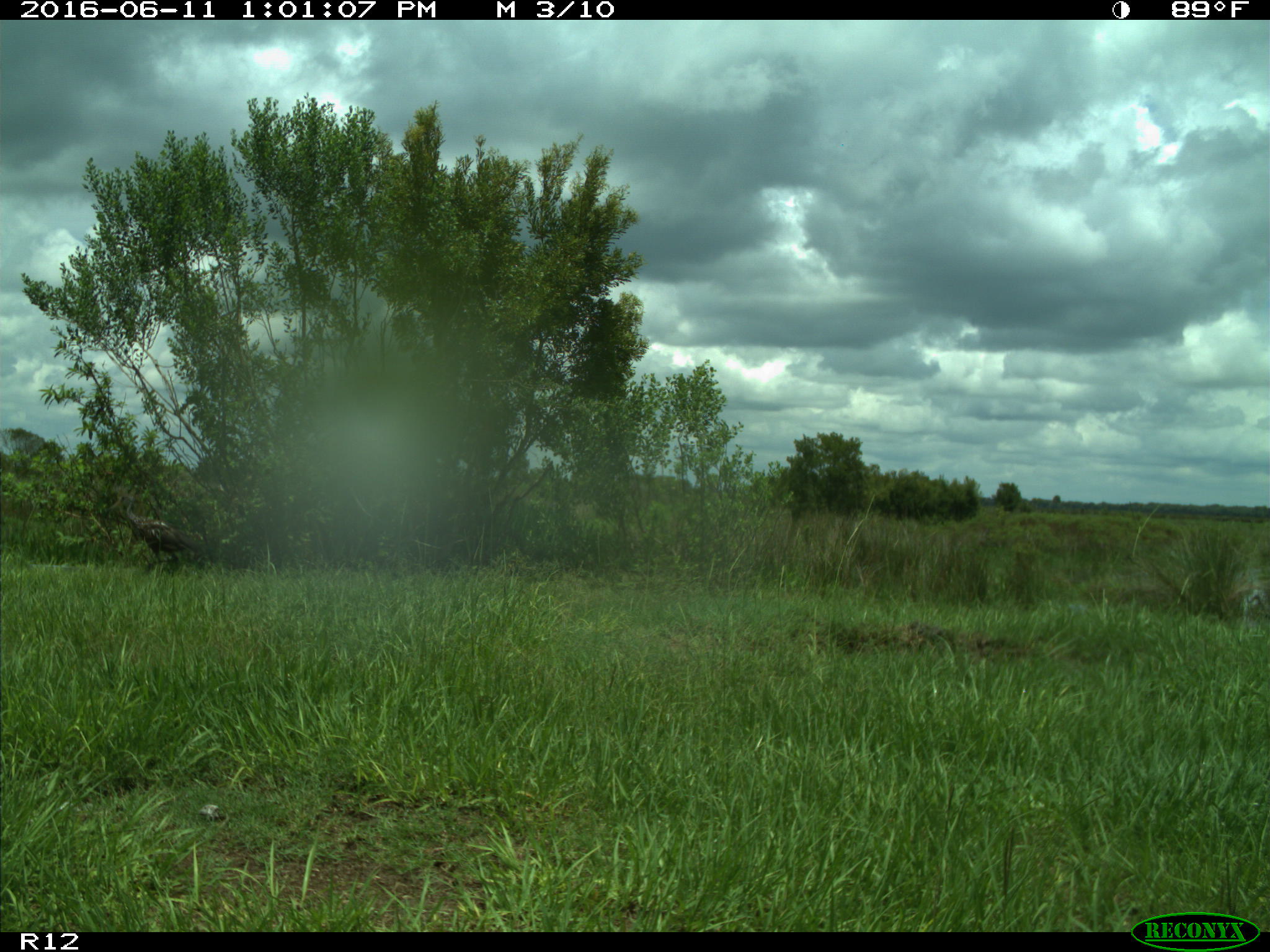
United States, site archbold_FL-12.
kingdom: Animalia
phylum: Chordata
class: Aves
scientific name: Aves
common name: birds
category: unidentified bird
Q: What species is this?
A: Unidentified bird (birds) (Aves).